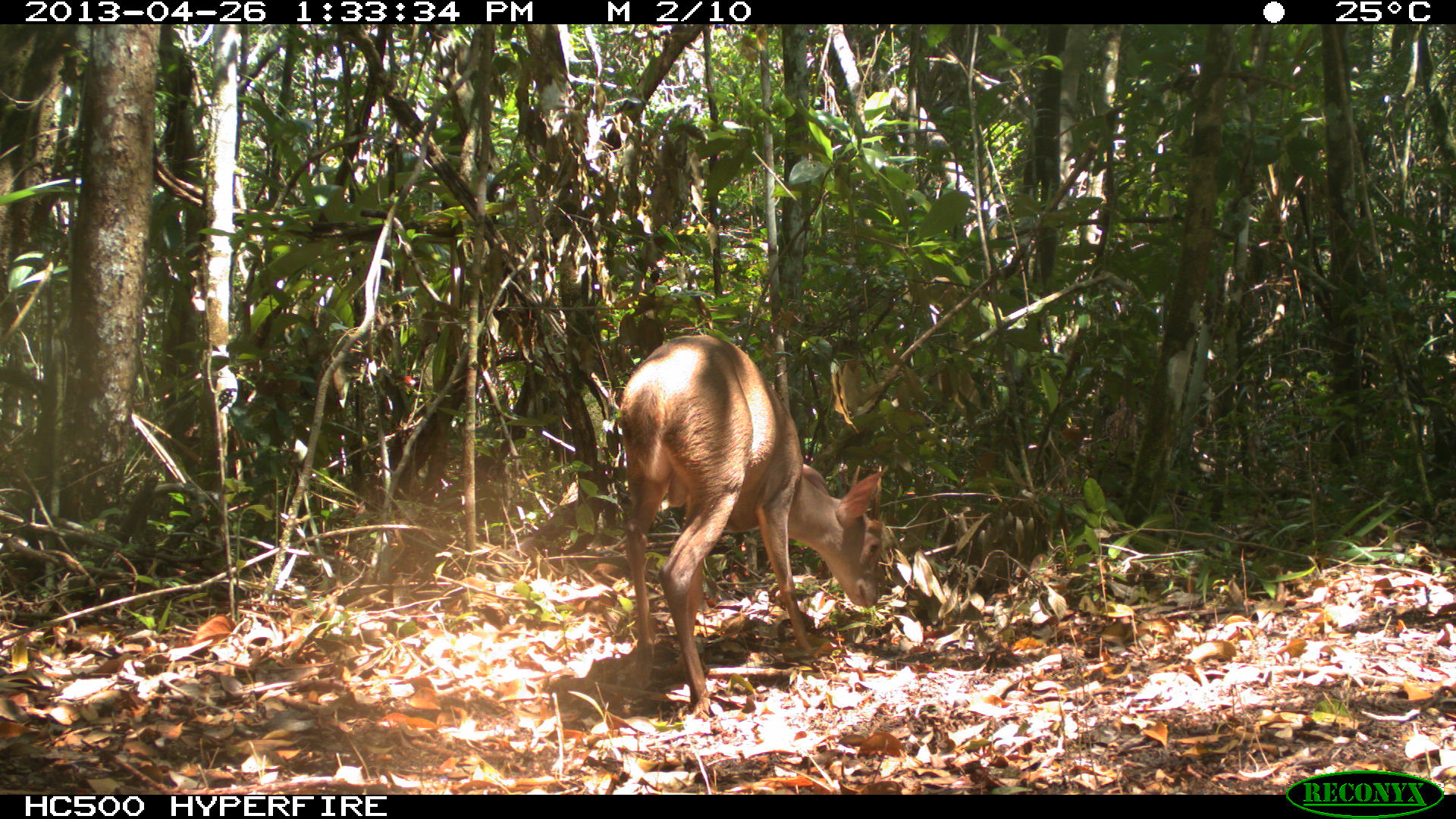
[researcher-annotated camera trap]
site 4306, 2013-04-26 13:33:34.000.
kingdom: Animalia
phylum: Chordata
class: Mammalia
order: Artiodactyla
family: Cervidae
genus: Odocoileus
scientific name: Odocoileus pandora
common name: yucatán brown brocket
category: mazama pandora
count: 1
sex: male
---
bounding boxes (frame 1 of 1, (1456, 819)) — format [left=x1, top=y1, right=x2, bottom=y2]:
mazama pandora: [left=619, top=334, right=881, bottom=714]